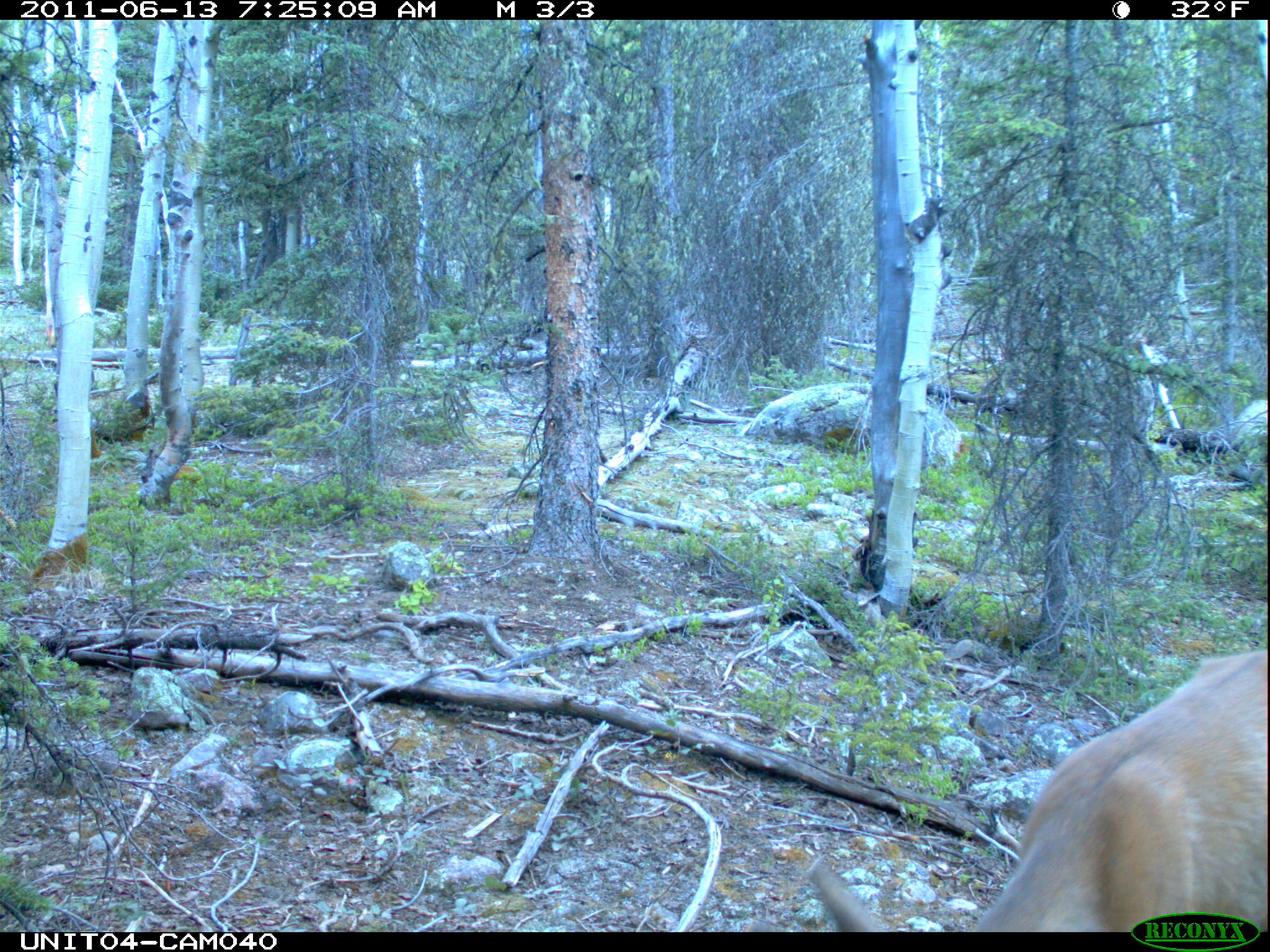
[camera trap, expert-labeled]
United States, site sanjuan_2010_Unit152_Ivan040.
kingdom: Animalia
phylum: Chordata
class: Mammalia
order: Artiodactyla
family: Cervidae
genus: Odocoileus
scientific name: Odocoileus hemionus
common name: mule deer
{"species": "Odocoileus hemionus (mule deer)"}